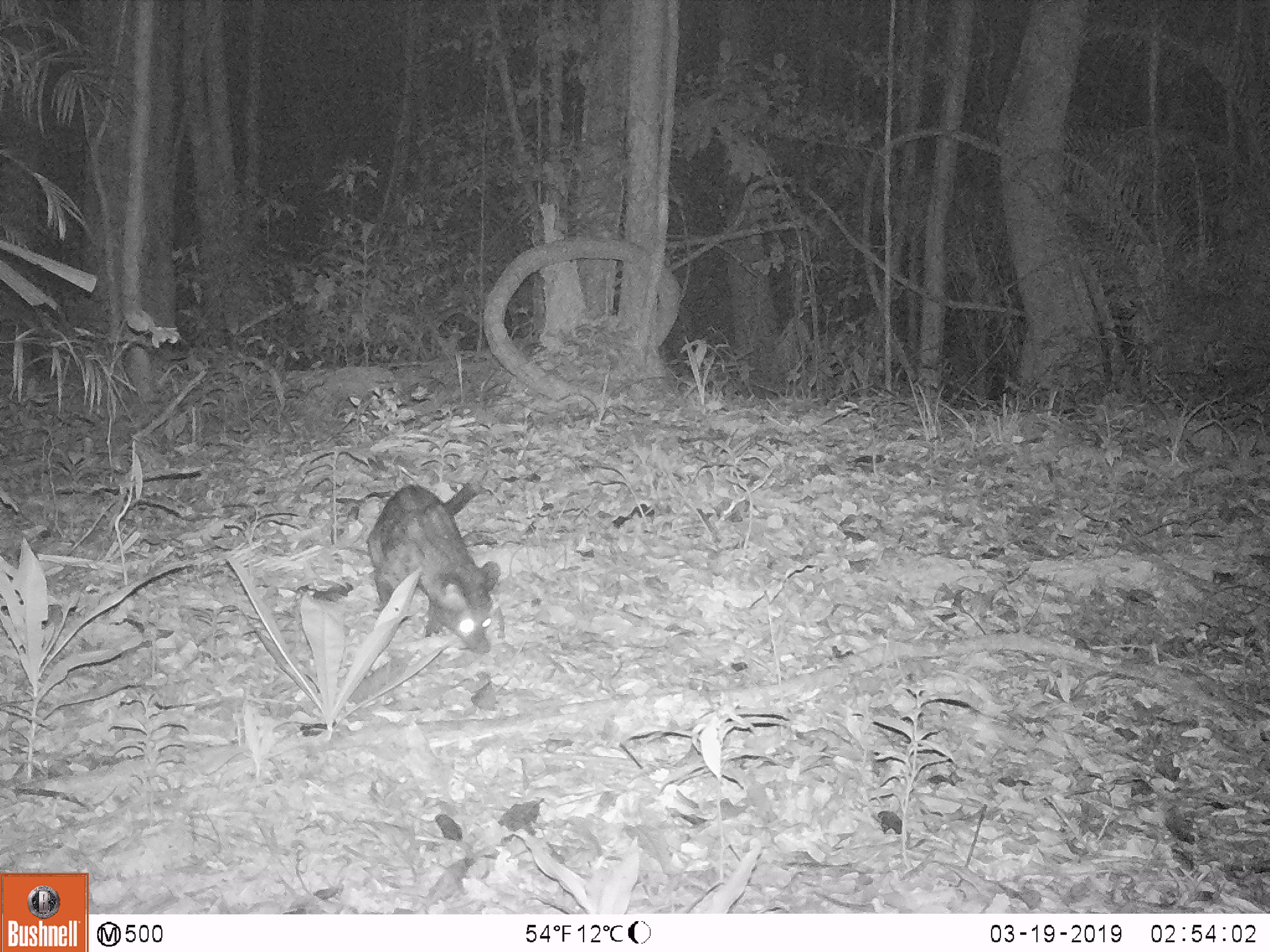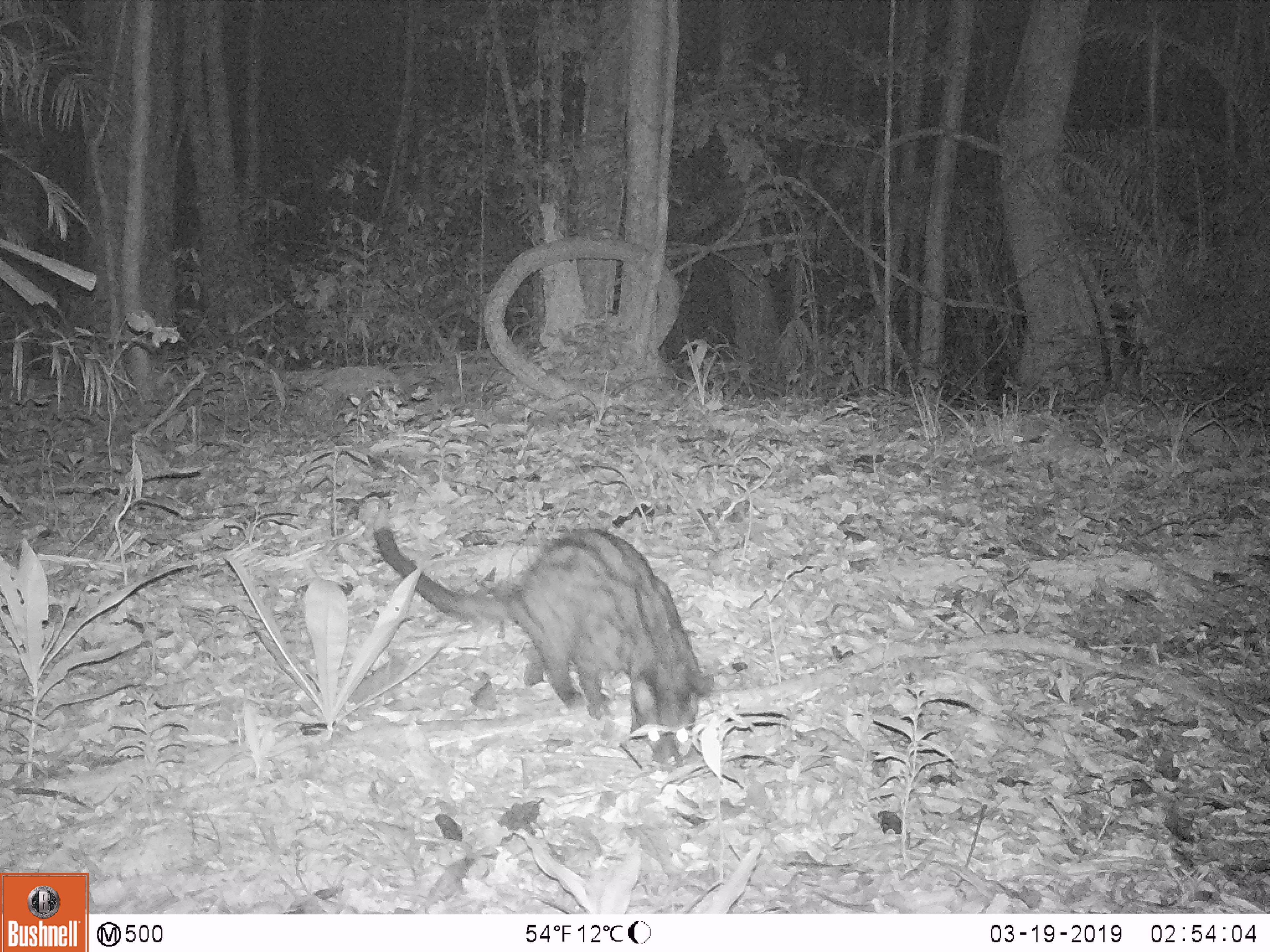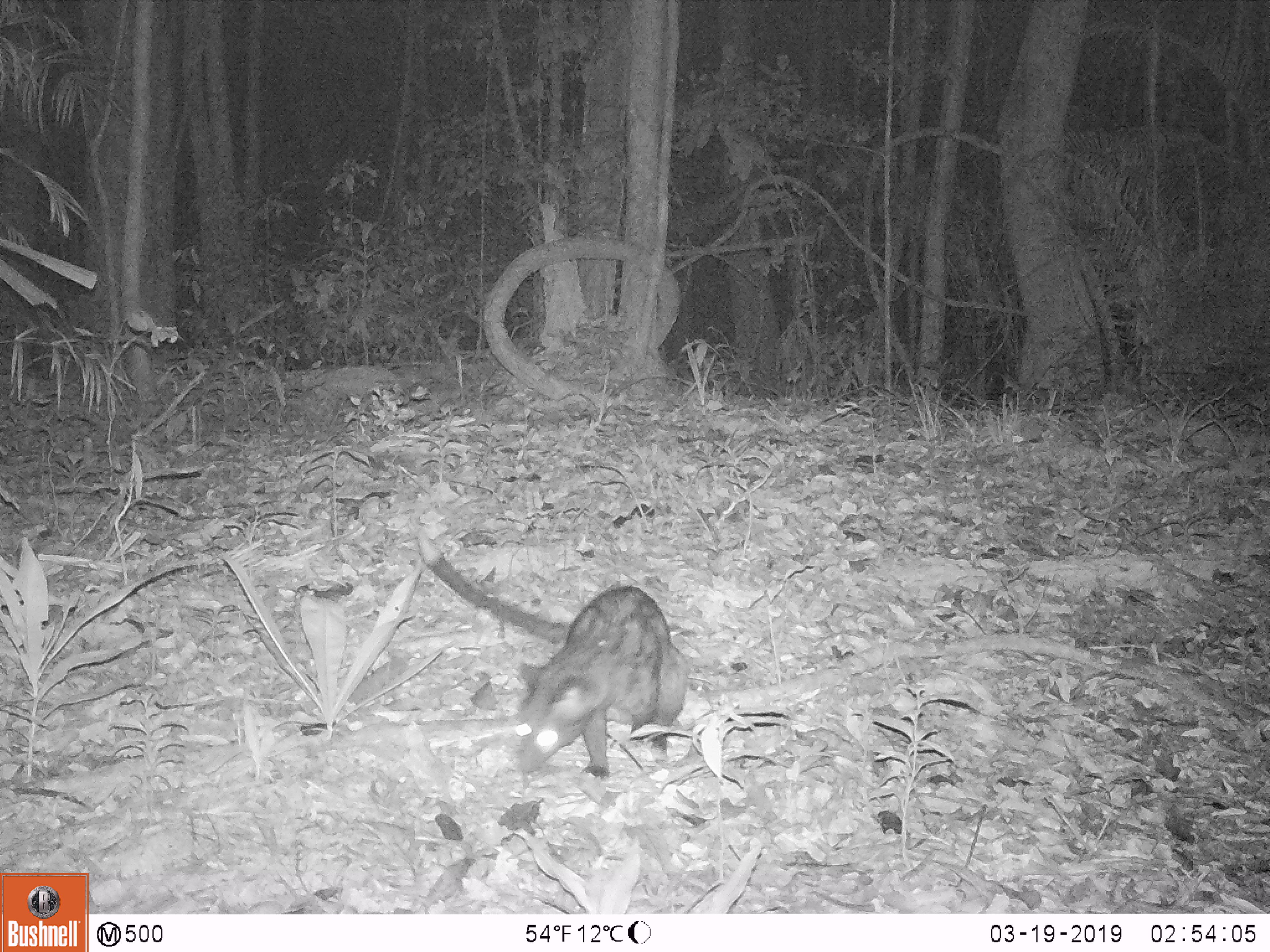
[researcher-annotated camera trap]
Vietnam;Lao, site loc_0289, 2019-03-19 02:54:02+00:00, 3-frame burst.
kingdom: Animalia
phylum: Chordata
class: Mammalia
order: Carnivora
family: Viverridae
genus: Paradoxurus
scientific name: Paradoxurus hermaphroditus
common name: common palm civet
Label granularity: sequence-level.